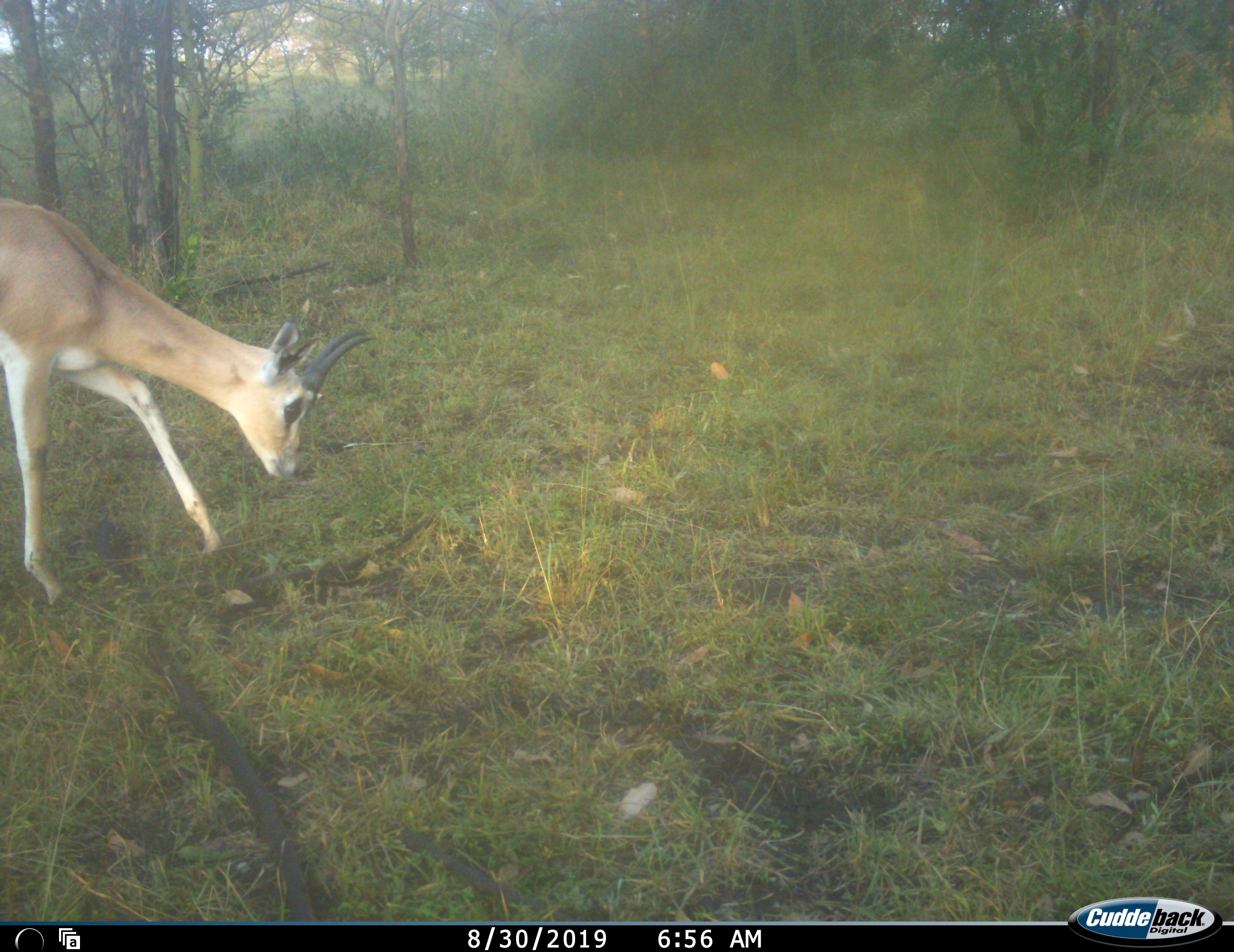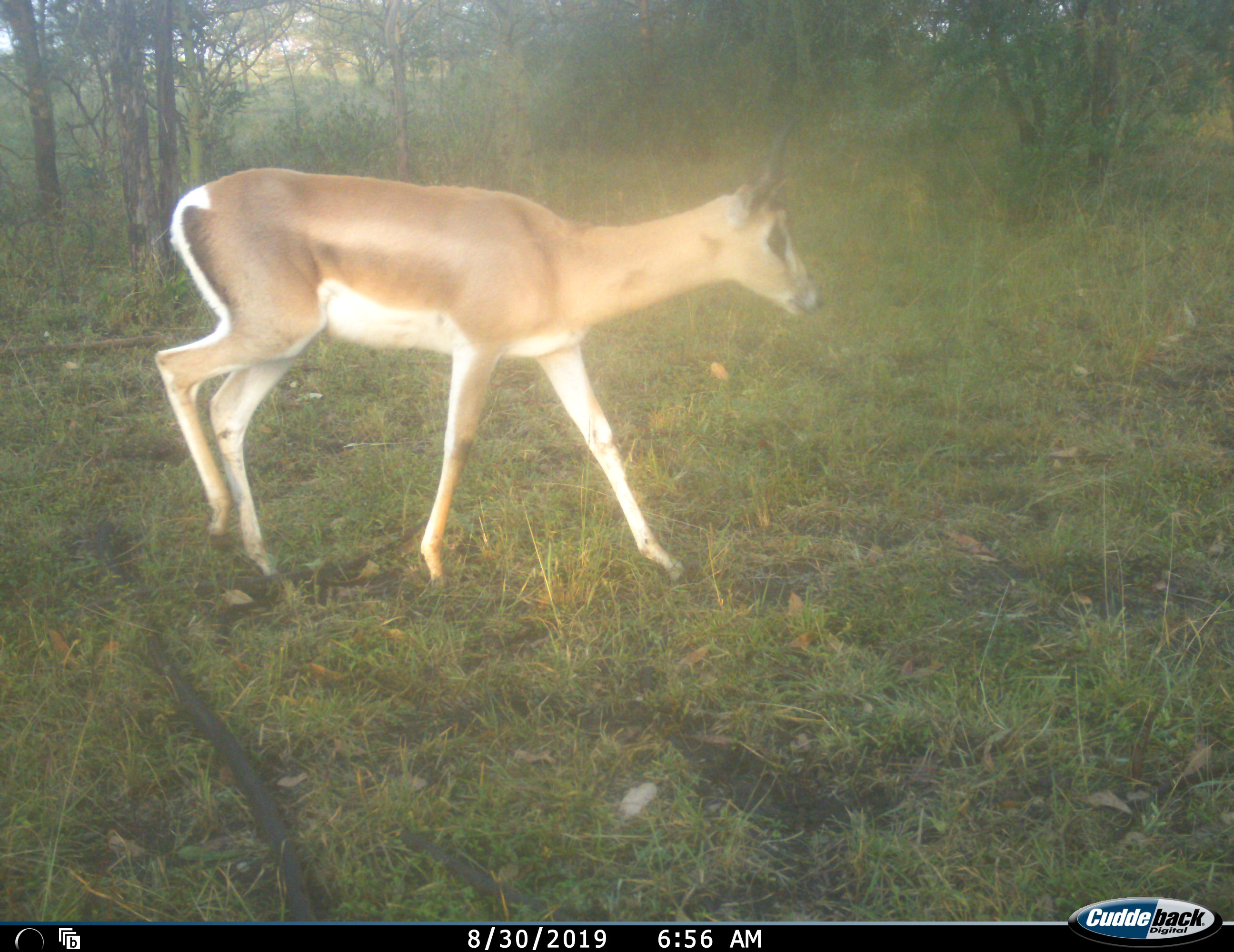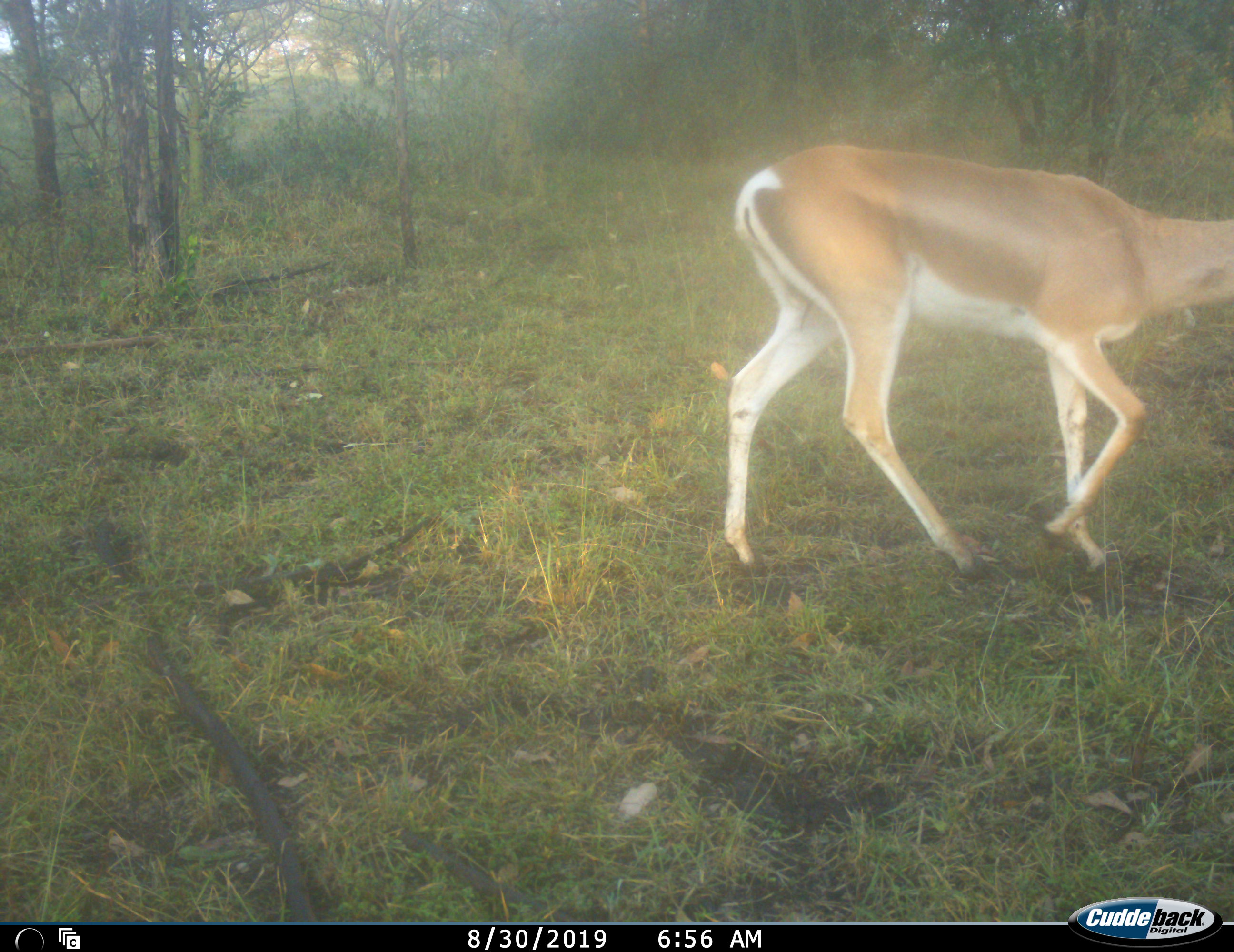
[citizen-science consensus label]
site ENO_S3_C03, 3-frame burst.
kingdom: Animalia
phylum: Chordata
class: Mammalia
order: Artiodactyla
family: Bovidae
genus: Nanger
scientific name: Nanger granti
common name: grant's gazelle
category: gazellegrants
Gazellegrants (grant's gazelle) (Nanger granti), count 1. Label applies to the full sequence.